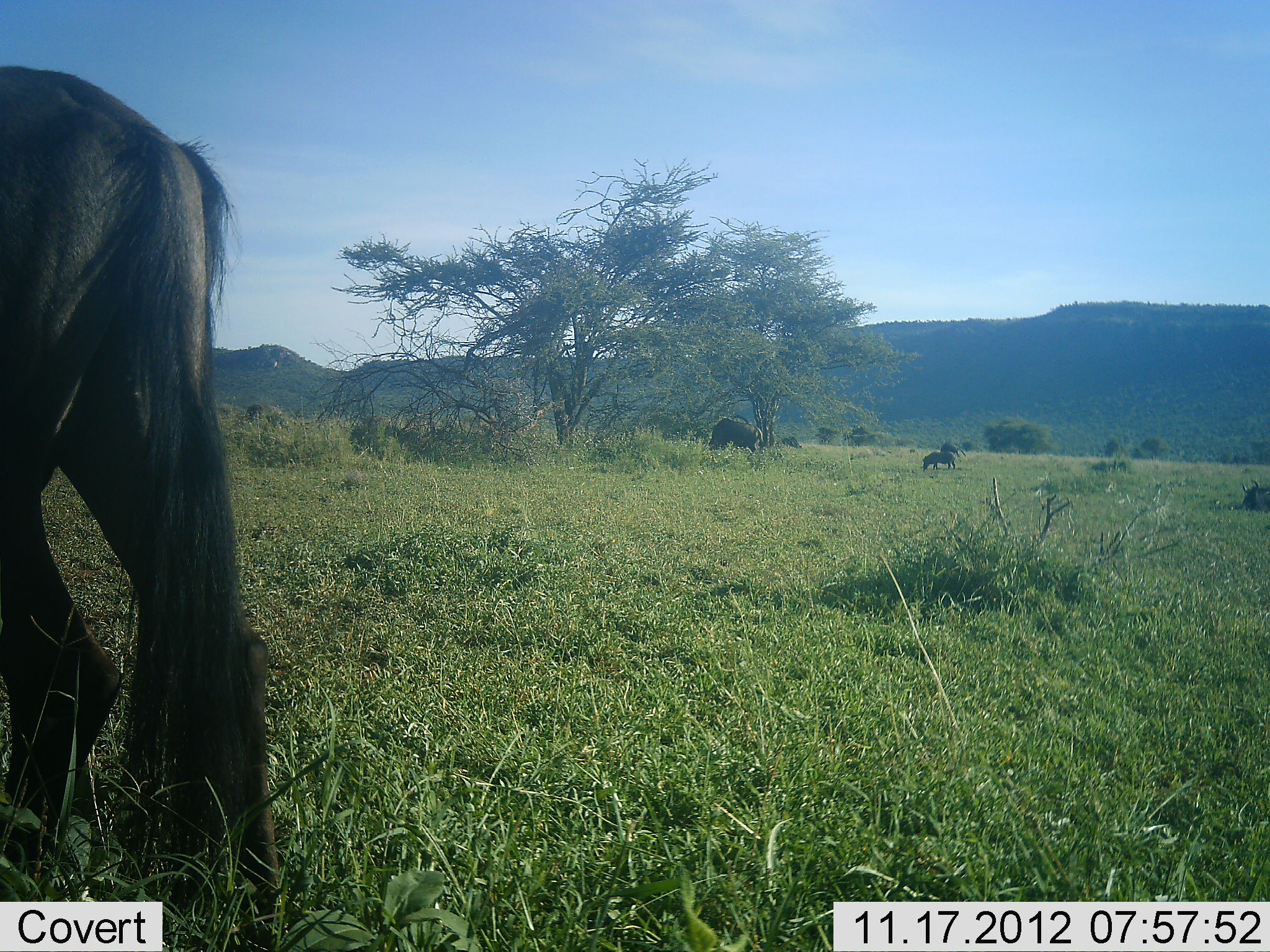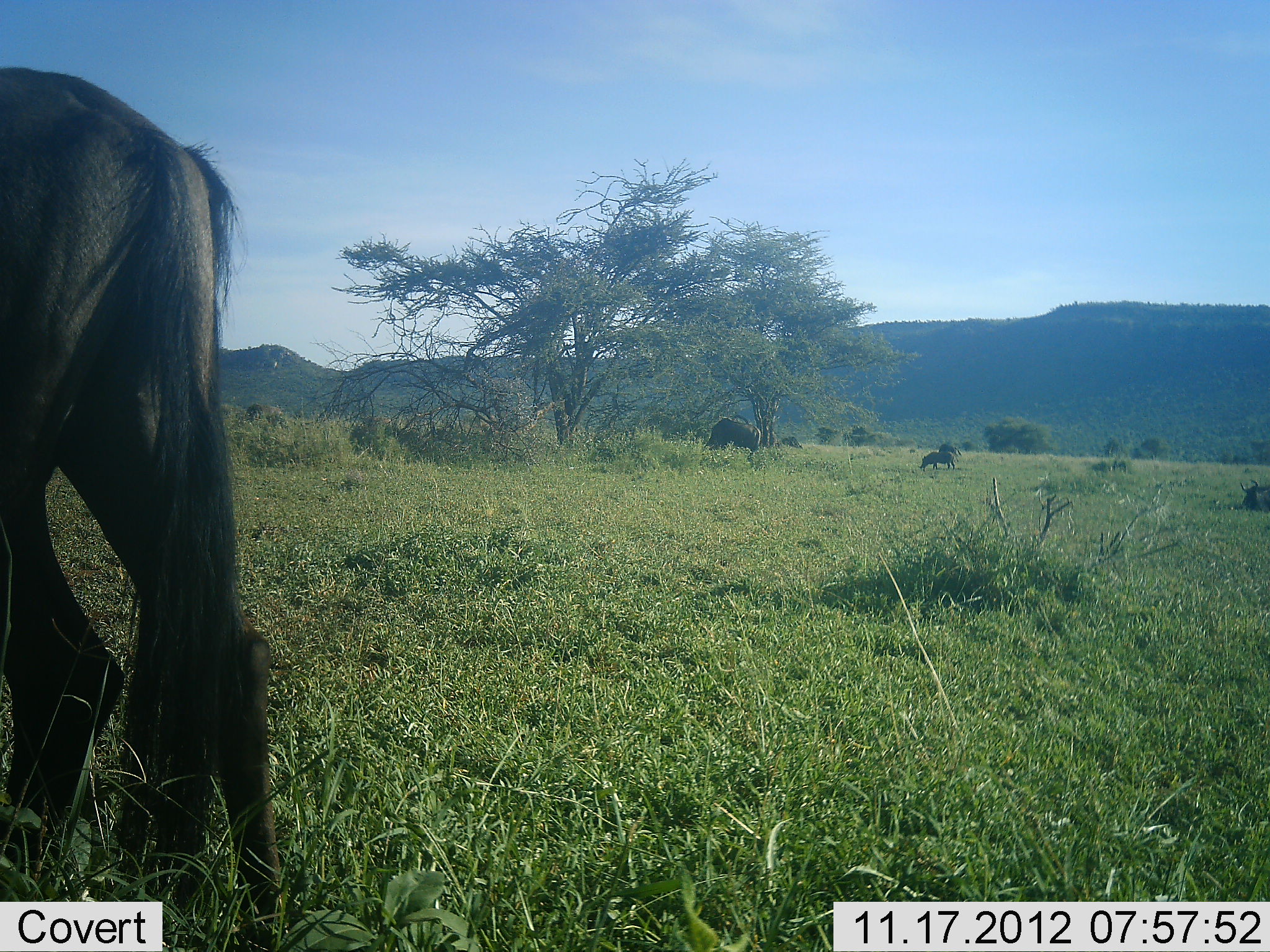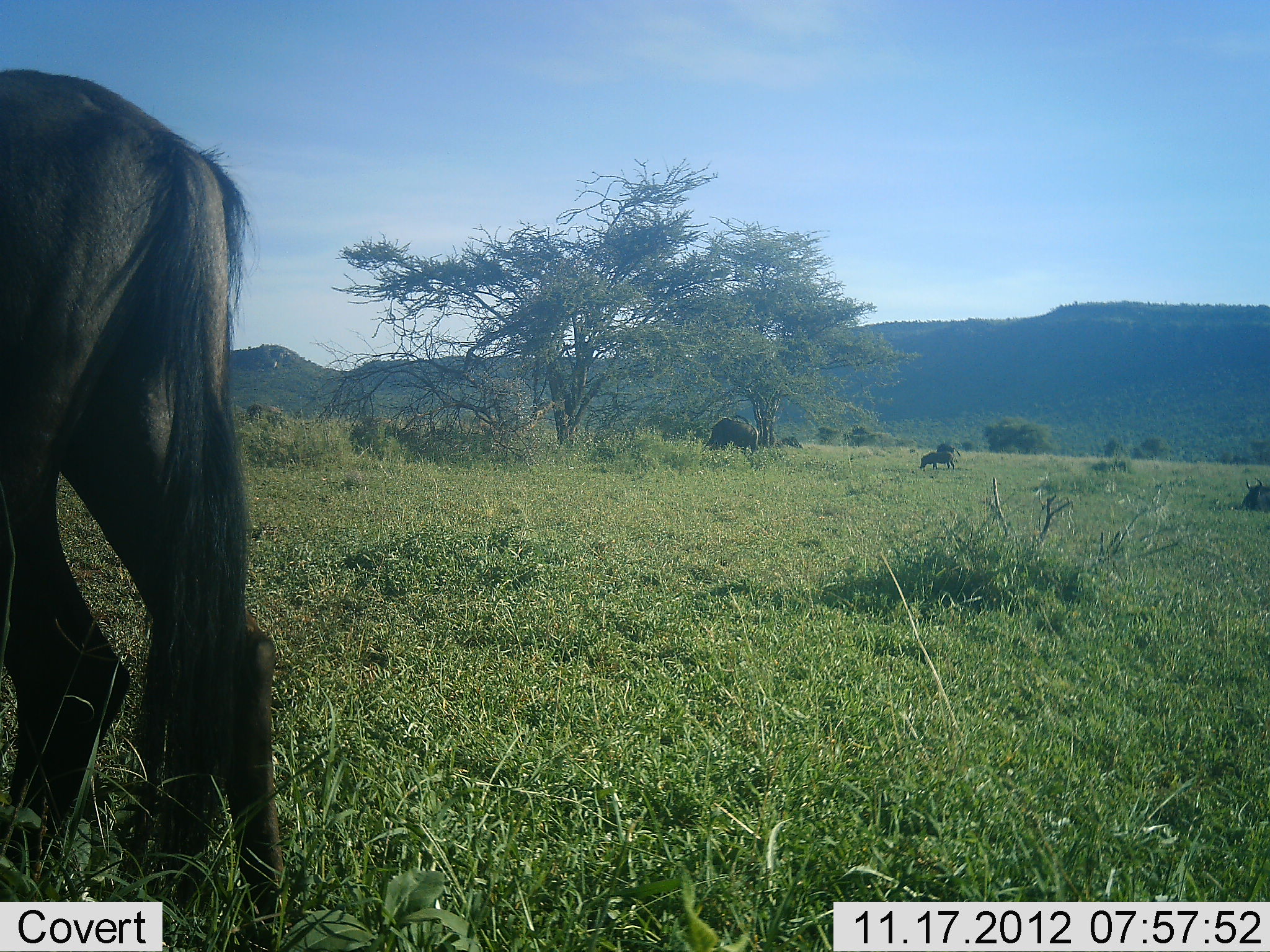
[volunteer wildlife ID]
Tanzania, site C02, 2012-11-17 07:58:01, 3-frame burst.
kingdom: Animalia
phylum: Chordata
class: Mammalia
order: Artiodactyla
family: Bovidae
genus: Connochaetes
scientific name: Connochaetes taurinus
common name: blue wildebeest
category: wildebeest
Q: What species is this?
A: Wildebeest (blue wildebeest) (Connochaetes taurinus).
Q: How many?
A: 3.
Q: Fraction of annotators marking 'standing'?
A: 75%.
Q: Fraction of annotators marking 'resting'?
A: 31%.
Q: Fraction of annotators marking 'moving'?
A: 6%.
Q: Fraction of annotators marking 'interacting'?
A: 0%.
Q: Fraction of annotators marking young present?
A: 6%.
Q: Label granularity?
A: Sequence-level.